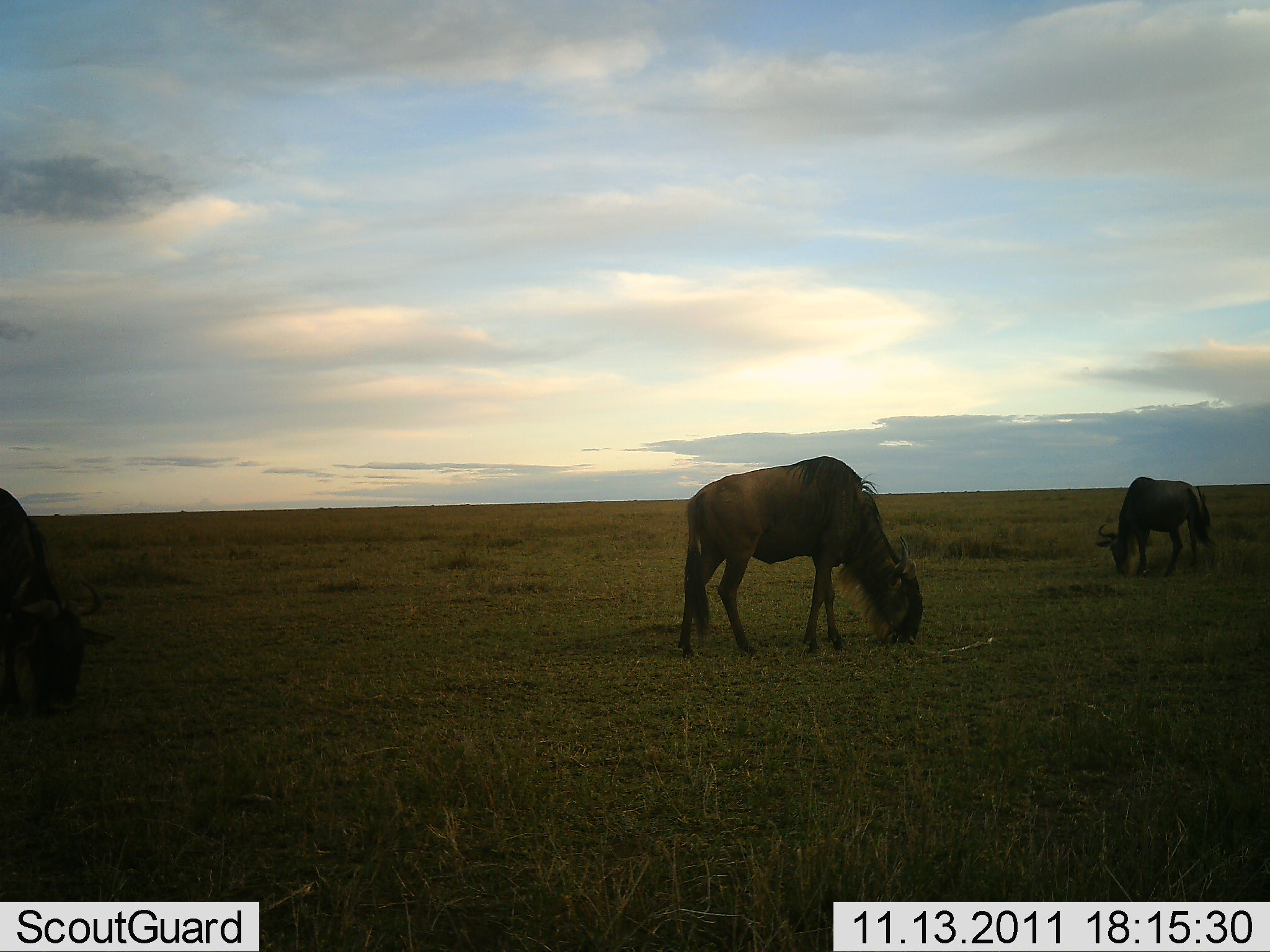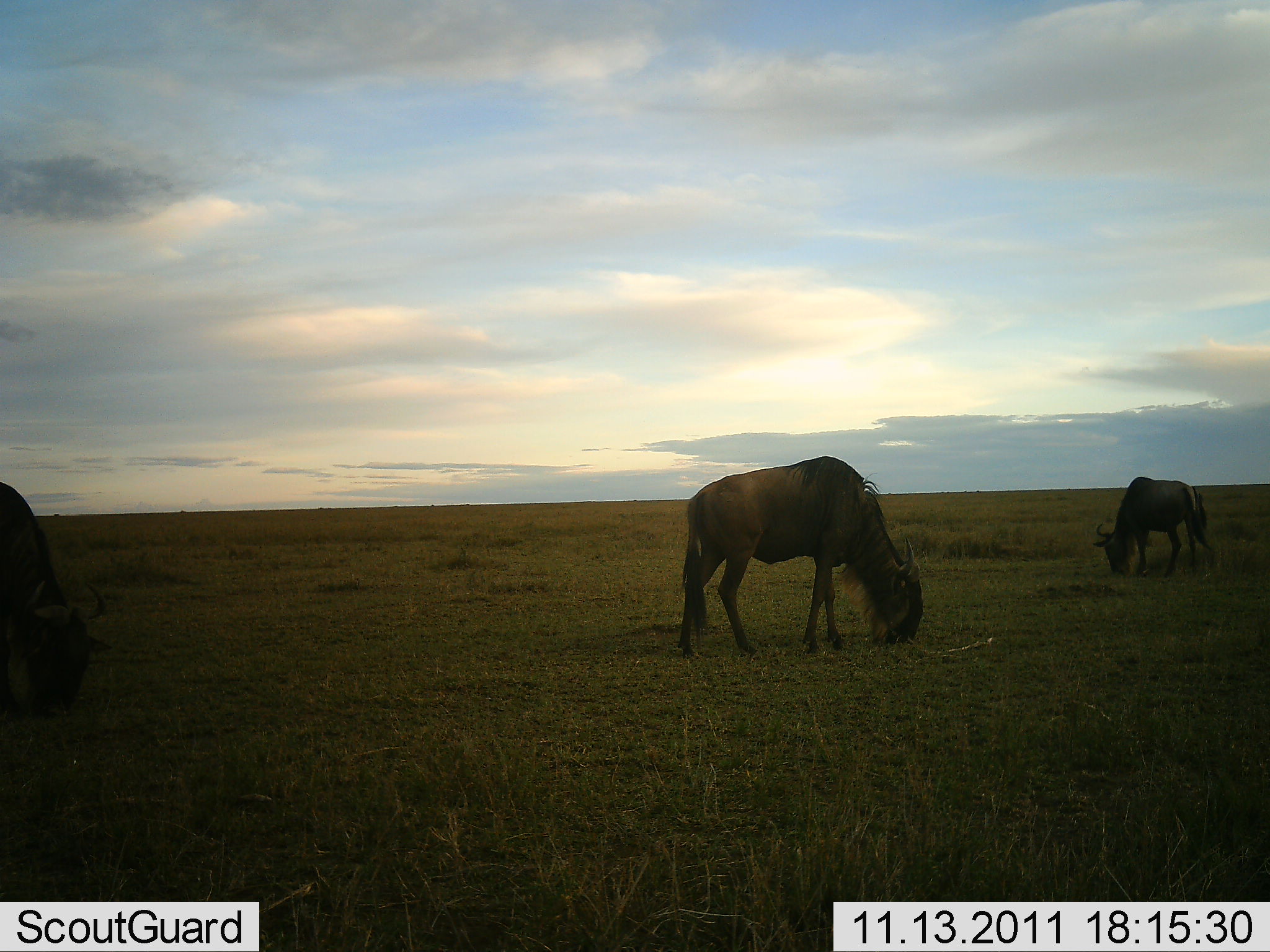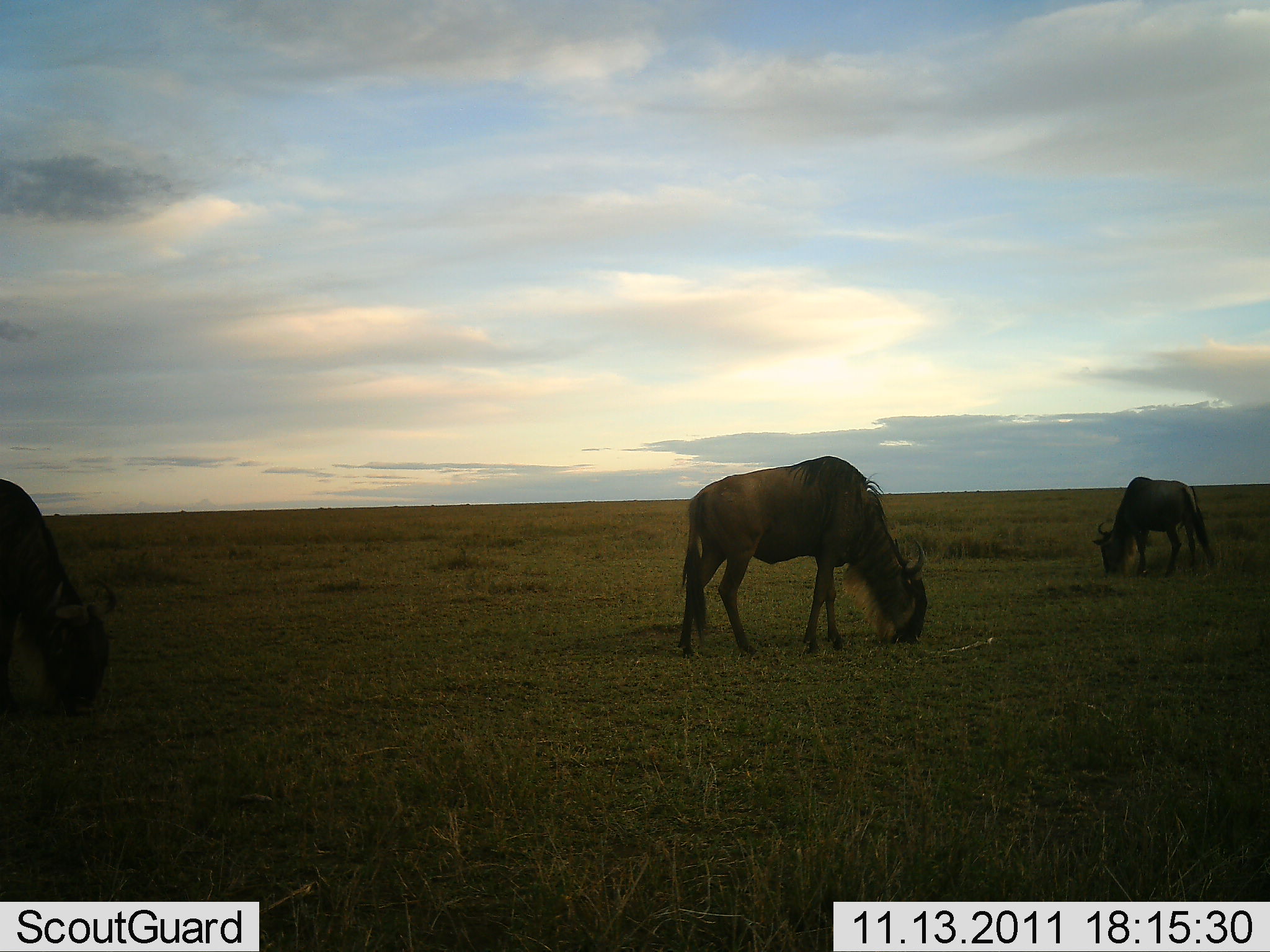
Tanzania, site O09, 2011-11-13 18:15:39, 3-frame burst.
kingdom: Animalia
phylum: Chordata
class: Mammalia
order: Artiodactyla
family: Bovidae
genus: Connochaetes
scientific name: Connochaetes taurinus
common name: blue wildebeest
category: wildebeest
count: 3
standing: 11%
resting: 0%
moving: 0%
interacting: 0%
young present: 0%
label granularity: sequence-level